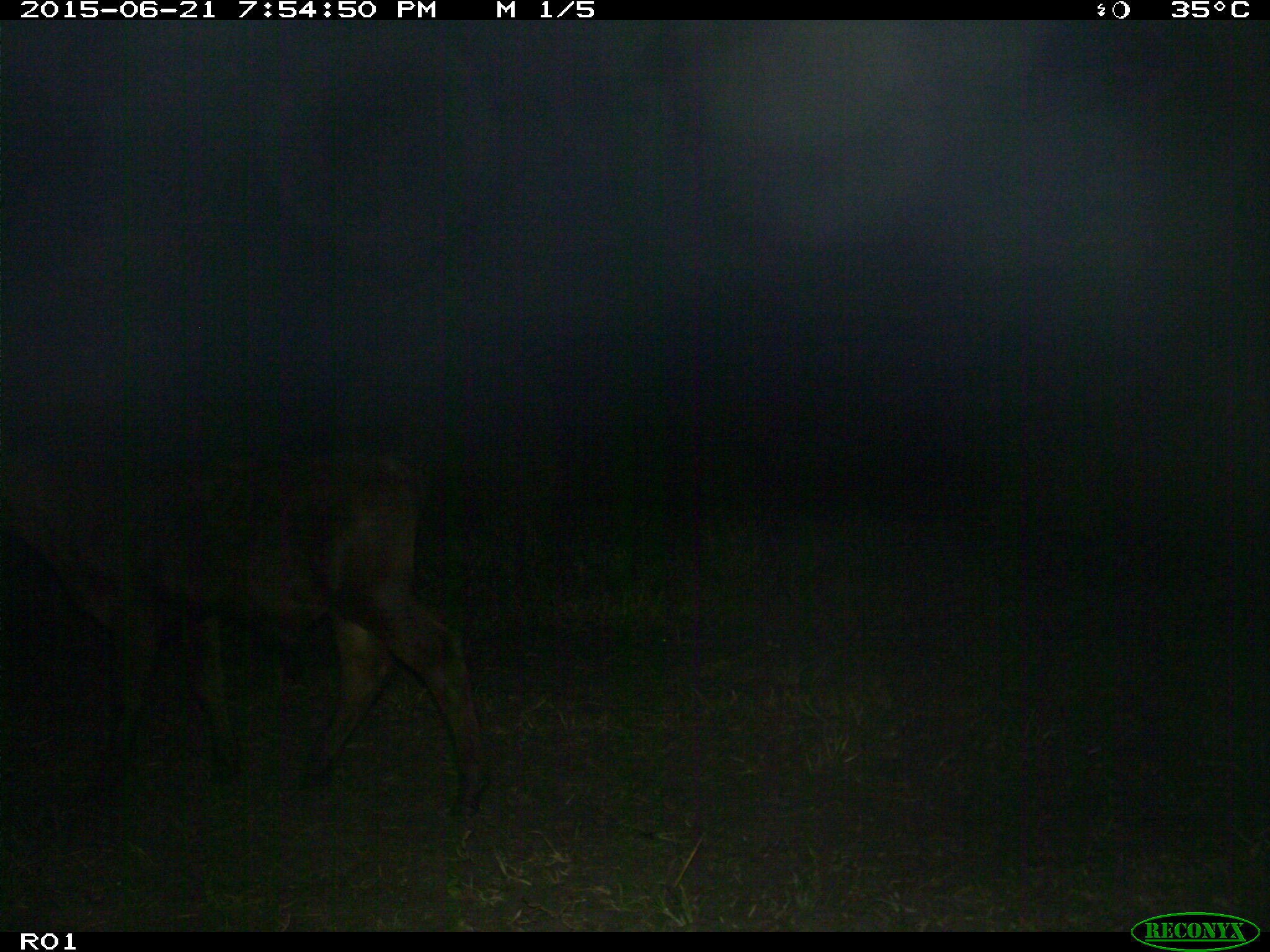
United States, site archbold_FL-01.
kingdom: Animalia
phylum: Chordata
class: Mammalia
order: Artiodactyla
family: Bovidae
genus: Bos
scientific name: Bos taurus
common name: domestic cow